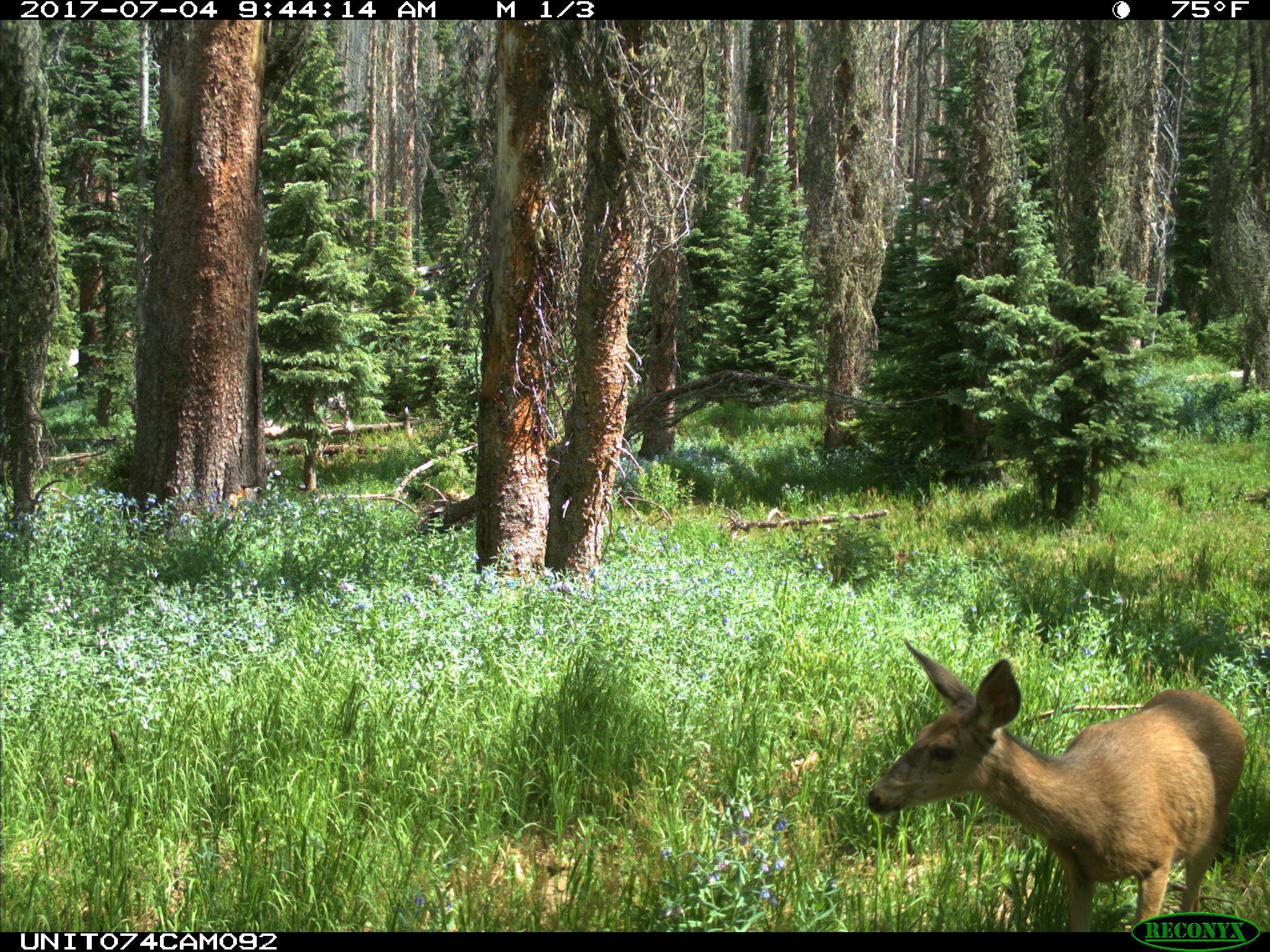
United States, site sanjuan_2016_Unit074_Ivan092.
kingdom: Animalia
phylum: Chordata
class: Mammalia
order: Artiodactyla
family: Cervidae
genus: Odocoileus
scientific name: Odocoileus hemionus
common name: mule deer